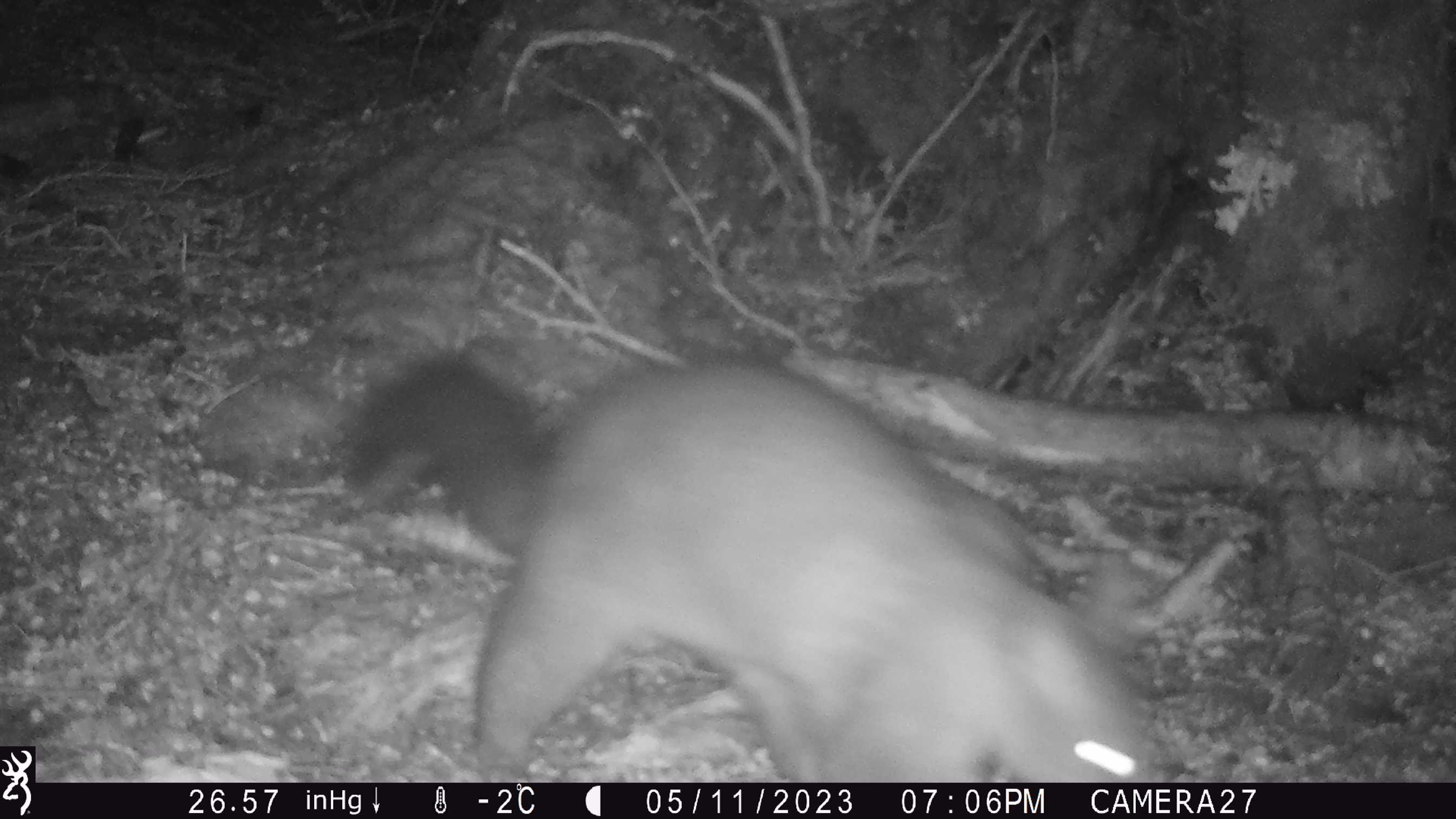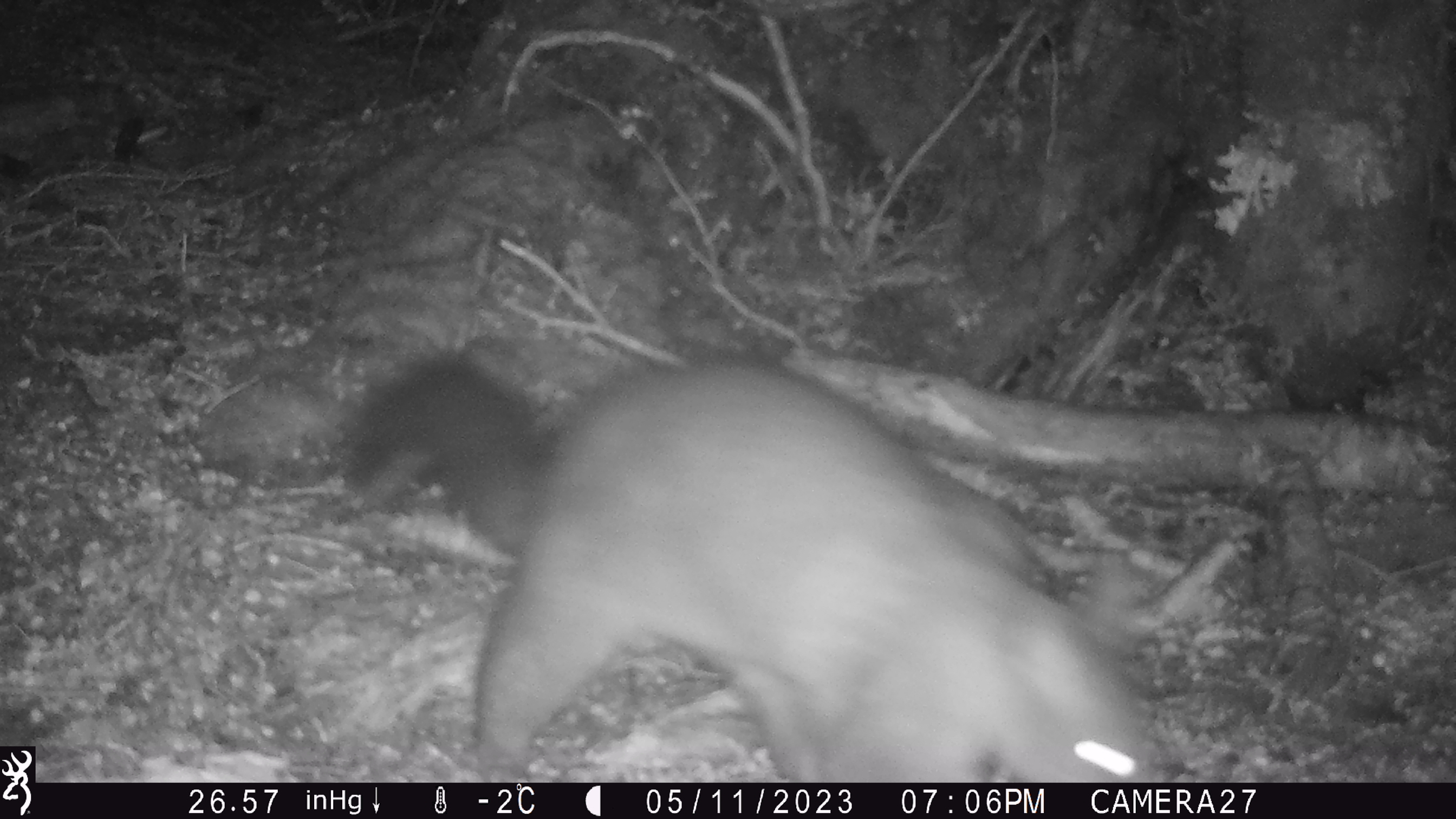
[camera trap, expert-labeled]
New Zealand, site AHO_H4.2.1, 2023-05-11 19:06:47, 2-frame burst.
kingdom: Animalia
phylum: Chordata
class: Mammalia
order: Diprotodontia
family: Phalangeridae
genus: Trichosurus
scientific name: Trichosurus vulpecula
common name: common brushtail possum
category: possum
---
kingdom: Animalia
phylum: Chordata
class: Mammalia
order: Carnivora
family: Mustelidae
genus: Mustela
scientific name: Mustela erminea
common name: stoat